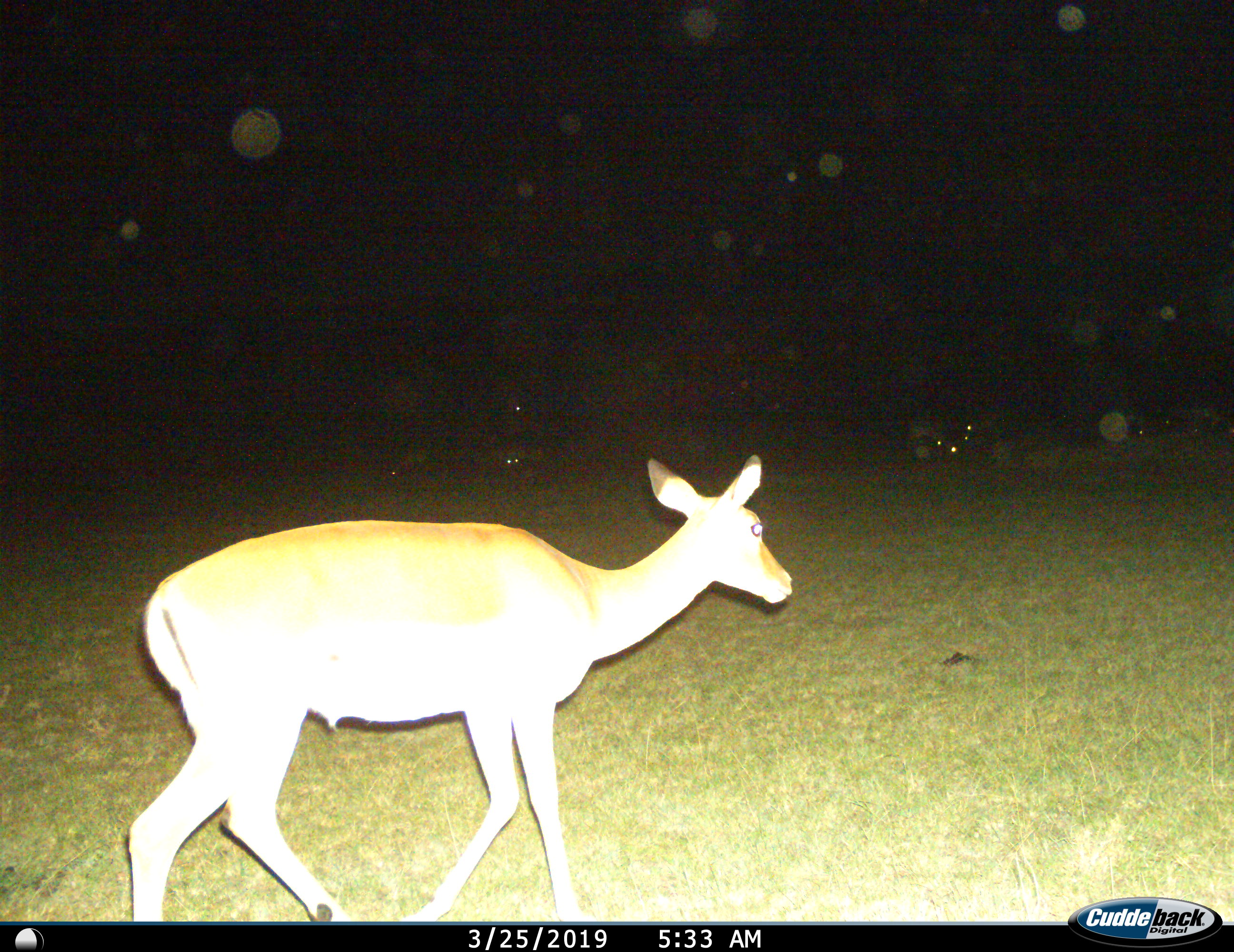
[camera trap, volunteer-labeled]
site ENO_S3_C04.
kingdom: Animalia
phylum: Chordata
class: Mammalia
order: Artiodactyla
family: Bovidae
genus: Aepyceros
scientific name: Aepyceros melampus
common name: impala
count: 1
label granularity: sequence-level